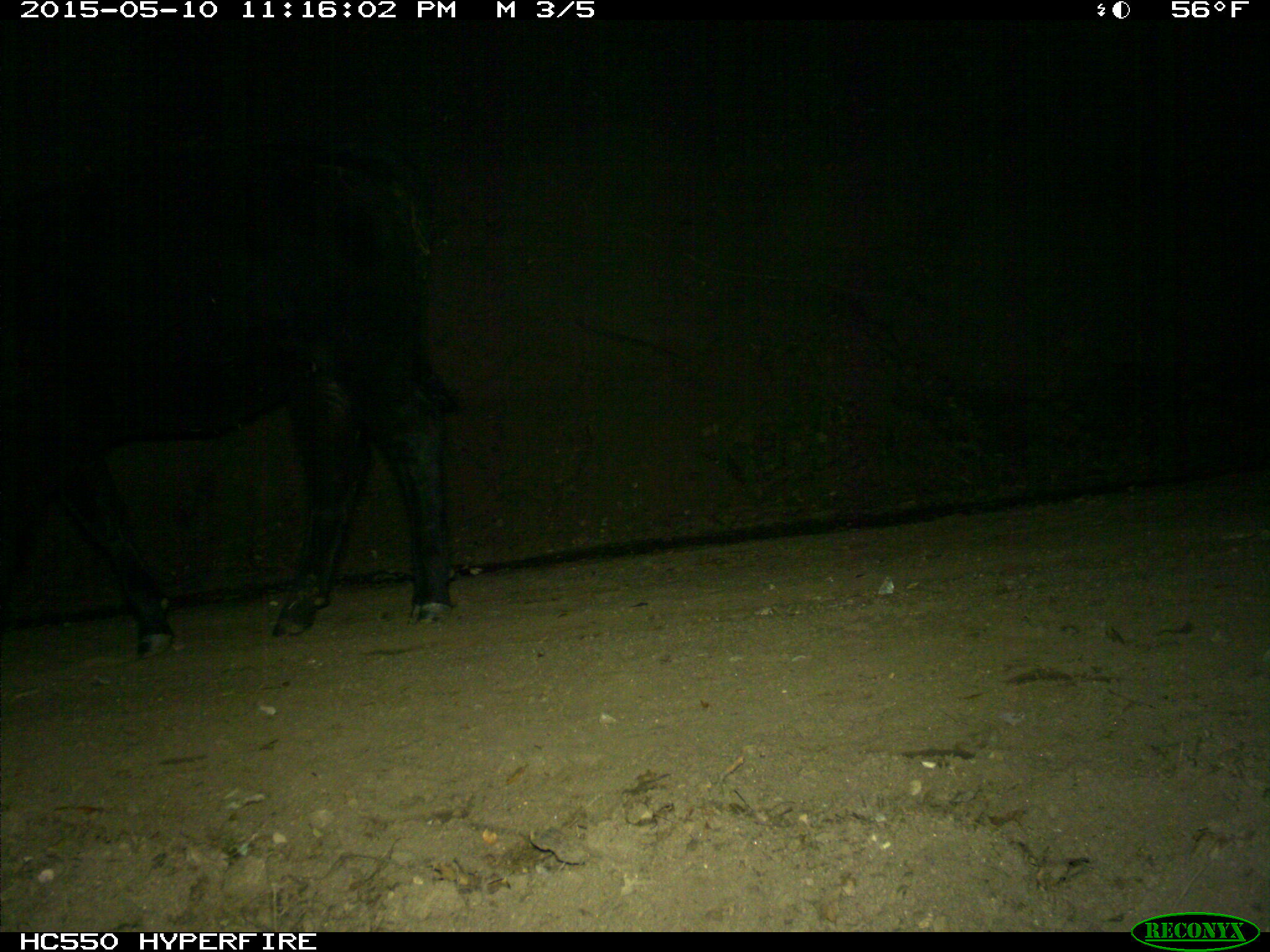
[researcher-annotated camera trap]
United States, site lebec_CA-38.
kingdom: Animalia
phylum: Chordata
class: Mammalia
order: Artiodactyla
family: Bovidae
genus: Bos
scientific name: Bos taurus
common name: domestic cow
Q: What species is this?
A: Bos taurus (domestic cow).